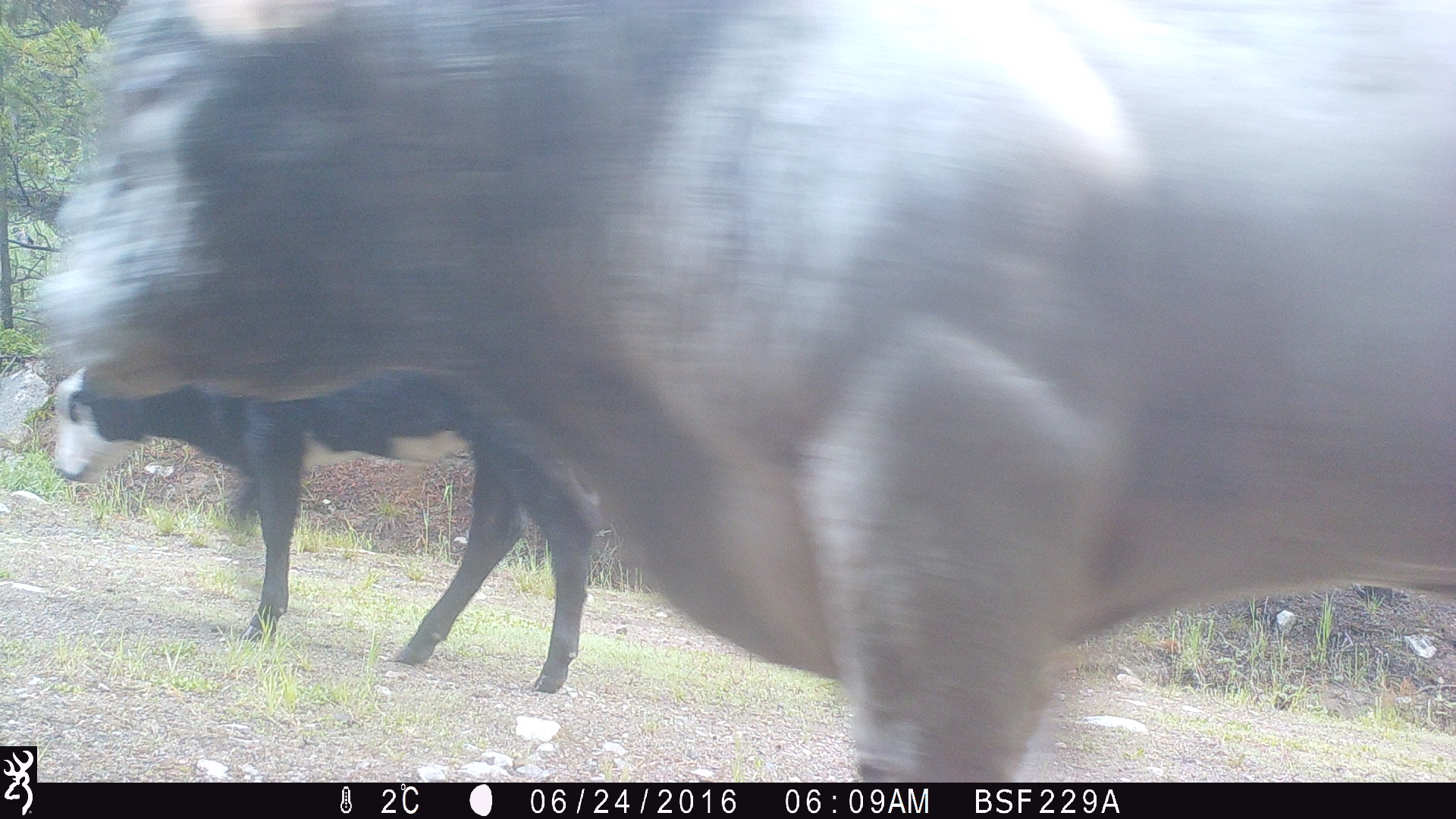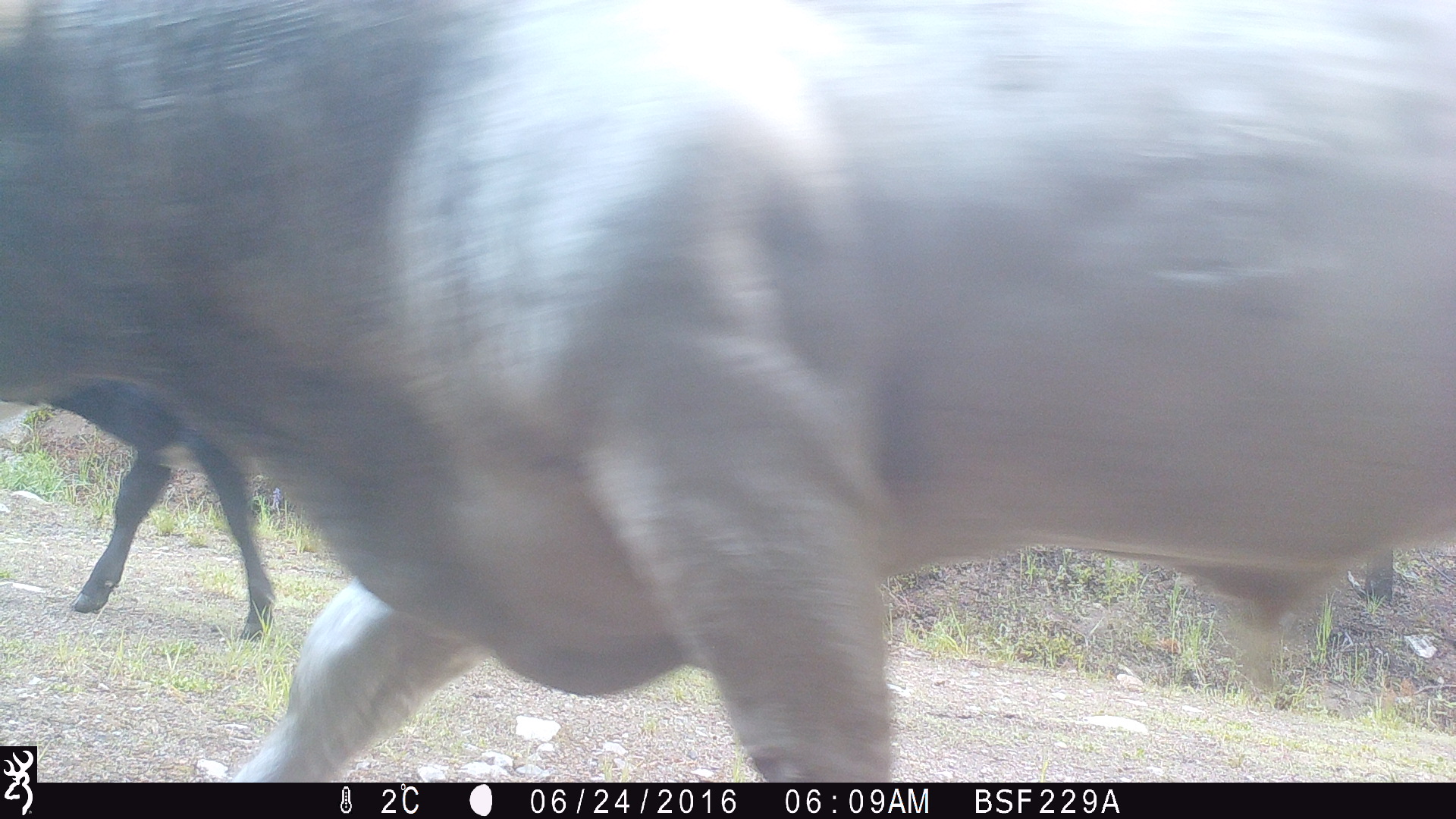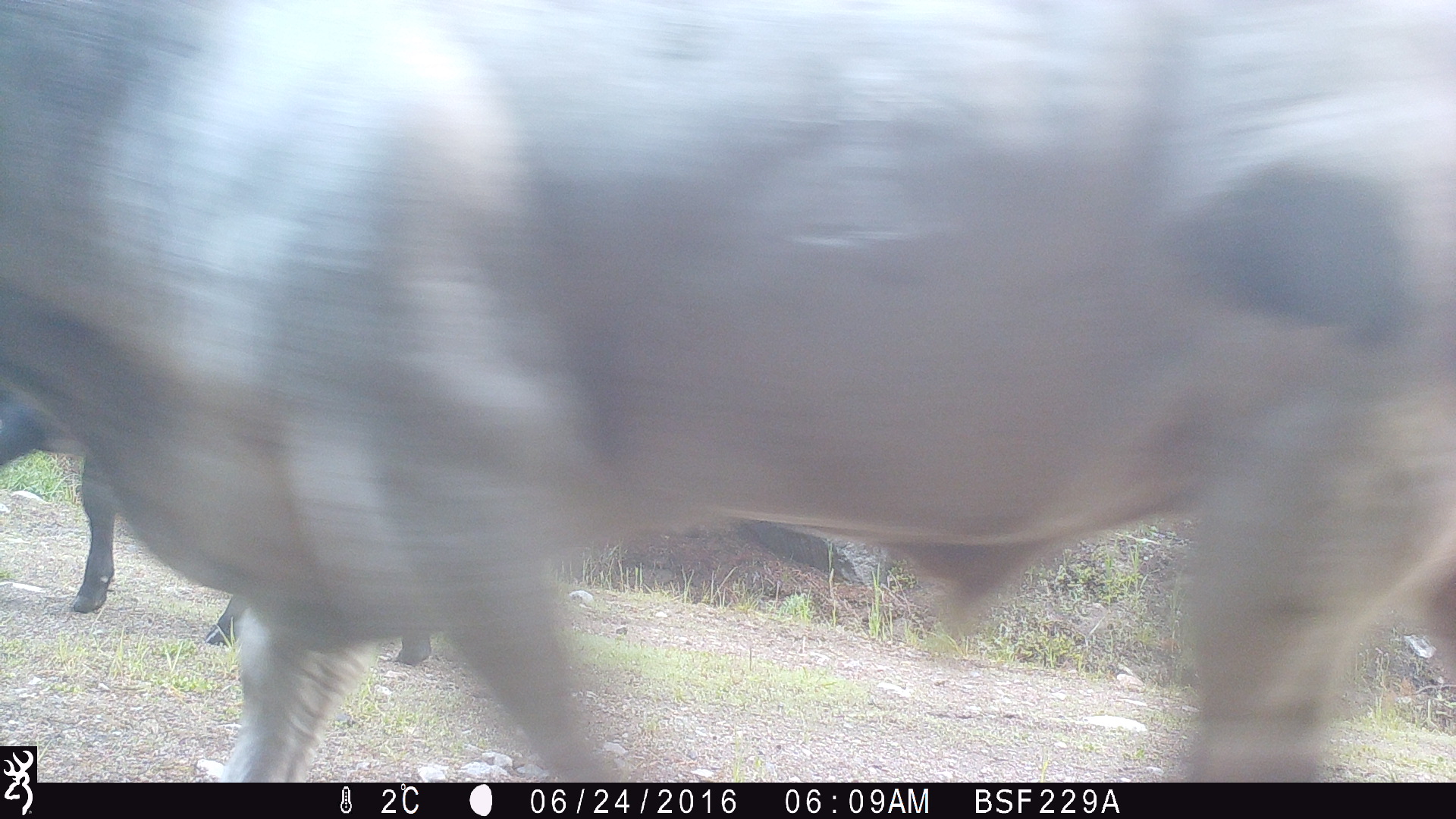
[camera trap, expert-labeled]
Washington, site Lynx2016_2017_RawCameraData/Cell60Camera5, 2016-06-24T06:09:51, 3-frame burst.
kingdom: Animalia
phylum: Chordata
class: Mammalia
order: Artiodactyla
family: Bovidae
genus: Bos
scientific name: Bos taurus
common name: domestic cattle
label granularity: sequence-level